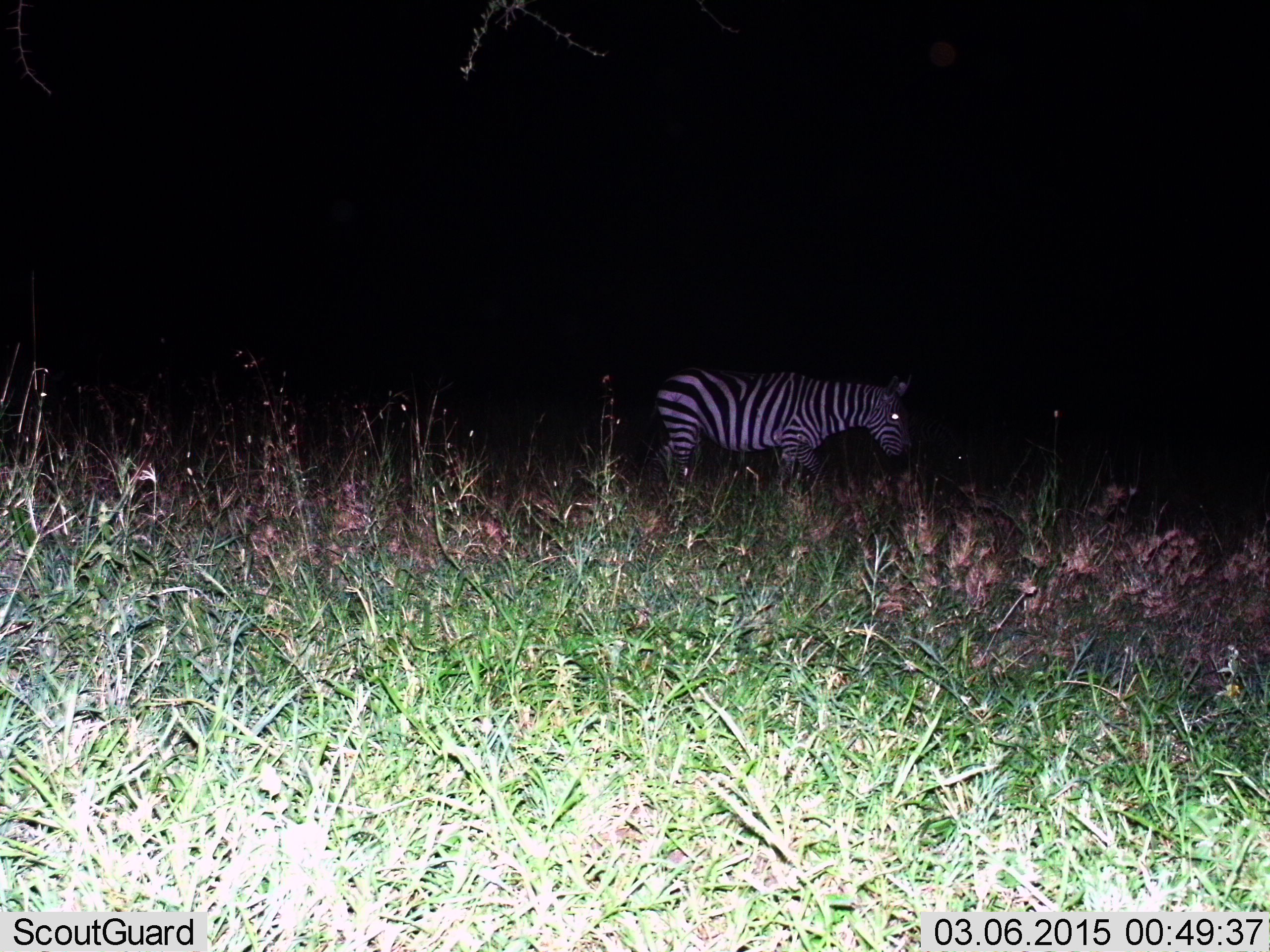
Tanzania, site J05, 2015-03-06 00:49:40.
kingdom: Animalia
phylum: Chordata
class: Mammalia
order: Perissodactyla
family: Equidae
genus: Equus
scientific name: Equus quagga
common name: plains zebra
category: zebra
Zebra (plains zebra) (Equus quagga), count 1. Behavior (volunteer vote fractions): standing 40%, resting 10%, moving 40%, interacting 0%. Young present (vote fraction): 0%. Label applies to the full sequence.